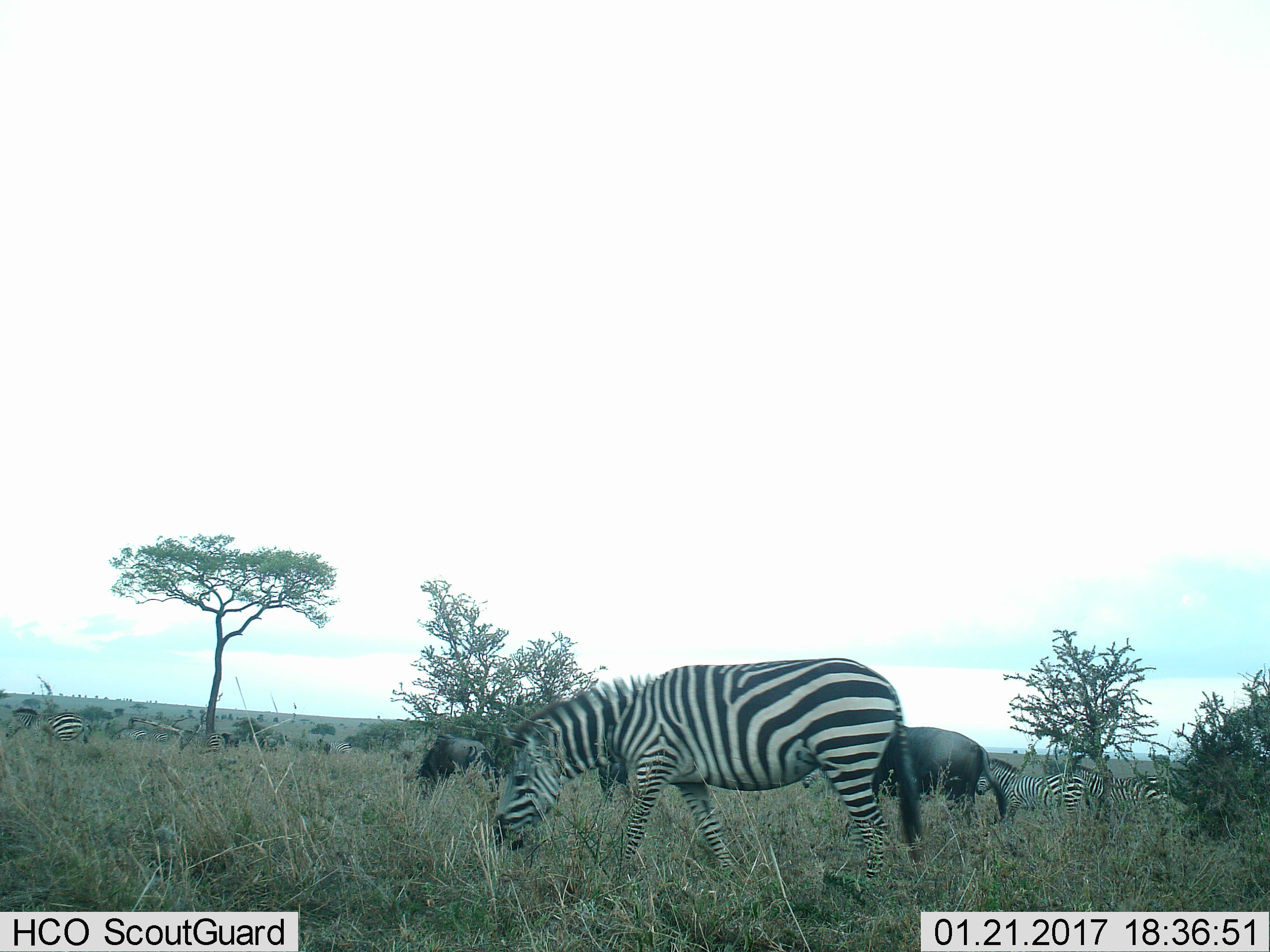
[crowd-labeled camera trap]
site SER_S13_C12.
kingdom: Animalia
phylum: Chordata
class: Mammalia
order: Artiodactyla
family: Bovidae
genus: Connochaetes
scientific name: Connochaetes taurinus taurinus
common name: blue wildebeest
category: wildebeestblue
Wildebeestblue (blue wildebeest) (Connochaetes taurinus taurinus), count 2. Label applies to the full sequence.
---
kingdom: Animalia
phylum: Chordata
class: Mammalia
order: Perissodactyla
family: Equidae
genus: Equus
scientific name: Equus quagga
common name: plains zebra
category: zebraplains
Zebraplains (plains zebra) (Equus quagga), count 5. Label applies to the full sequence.